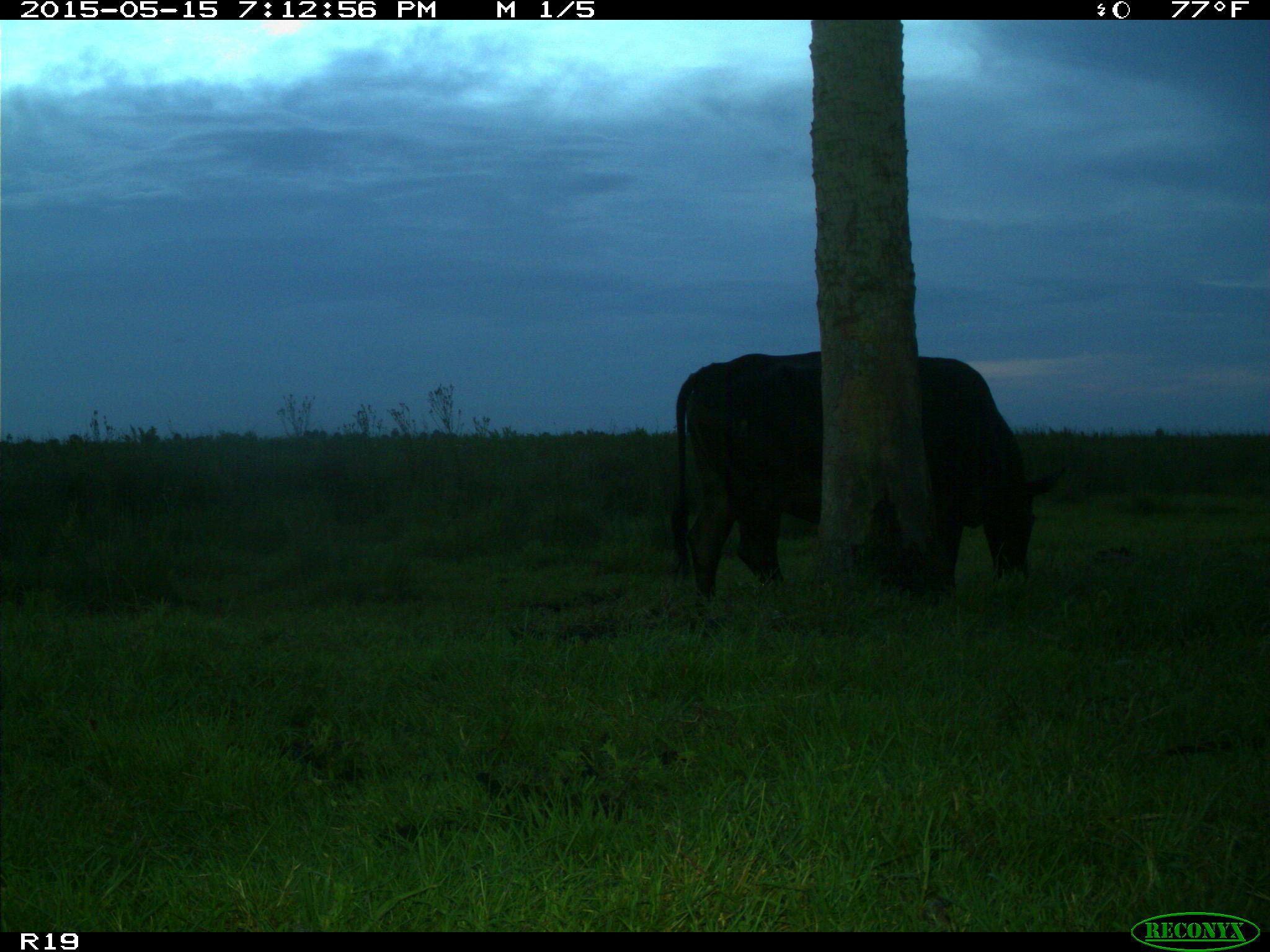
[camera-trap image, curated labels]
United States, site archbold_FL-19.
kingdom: Animalia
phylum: Chordata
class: Mammalia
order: Artiodactyla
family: Bovidae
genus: Bos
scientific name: Bos taurus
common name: domestic cow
Bos taurus (domestic cow).